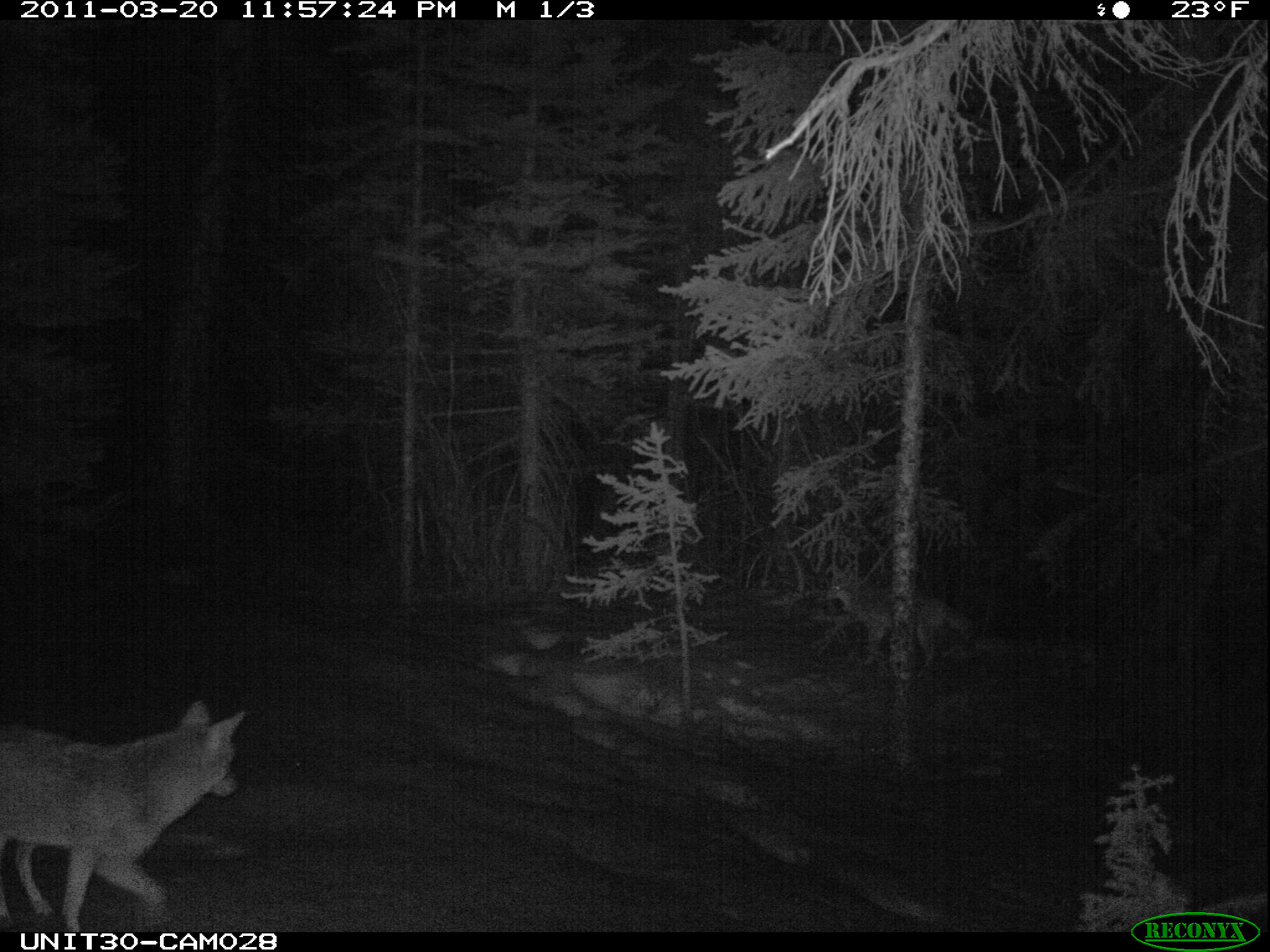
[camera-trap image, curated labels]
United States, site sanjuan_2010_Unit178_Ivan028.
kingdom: Animalia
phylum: Chordata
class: Mammalia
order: Carnivora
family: Canidae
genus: Canis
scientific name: Canis latrans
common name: coyote